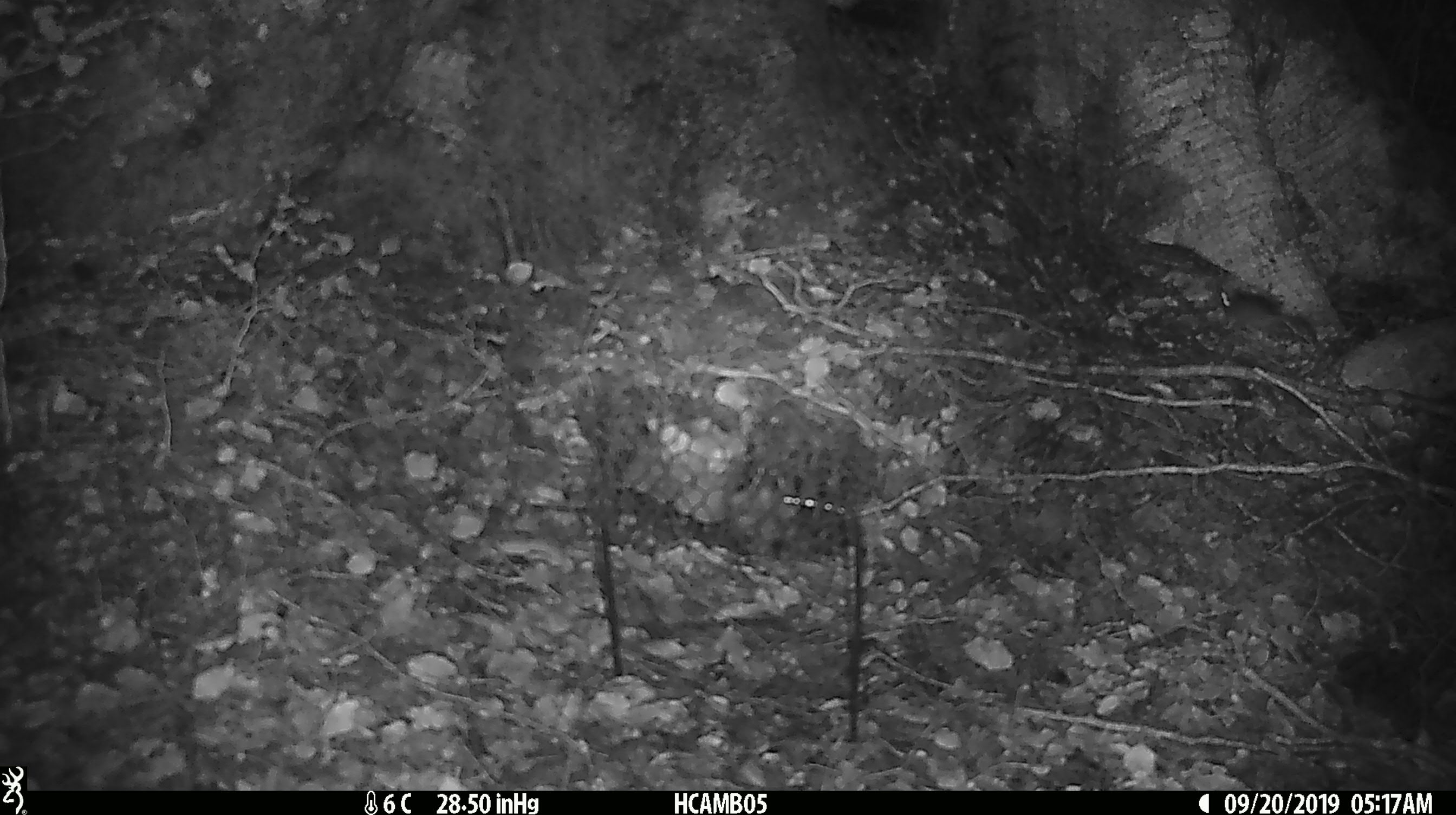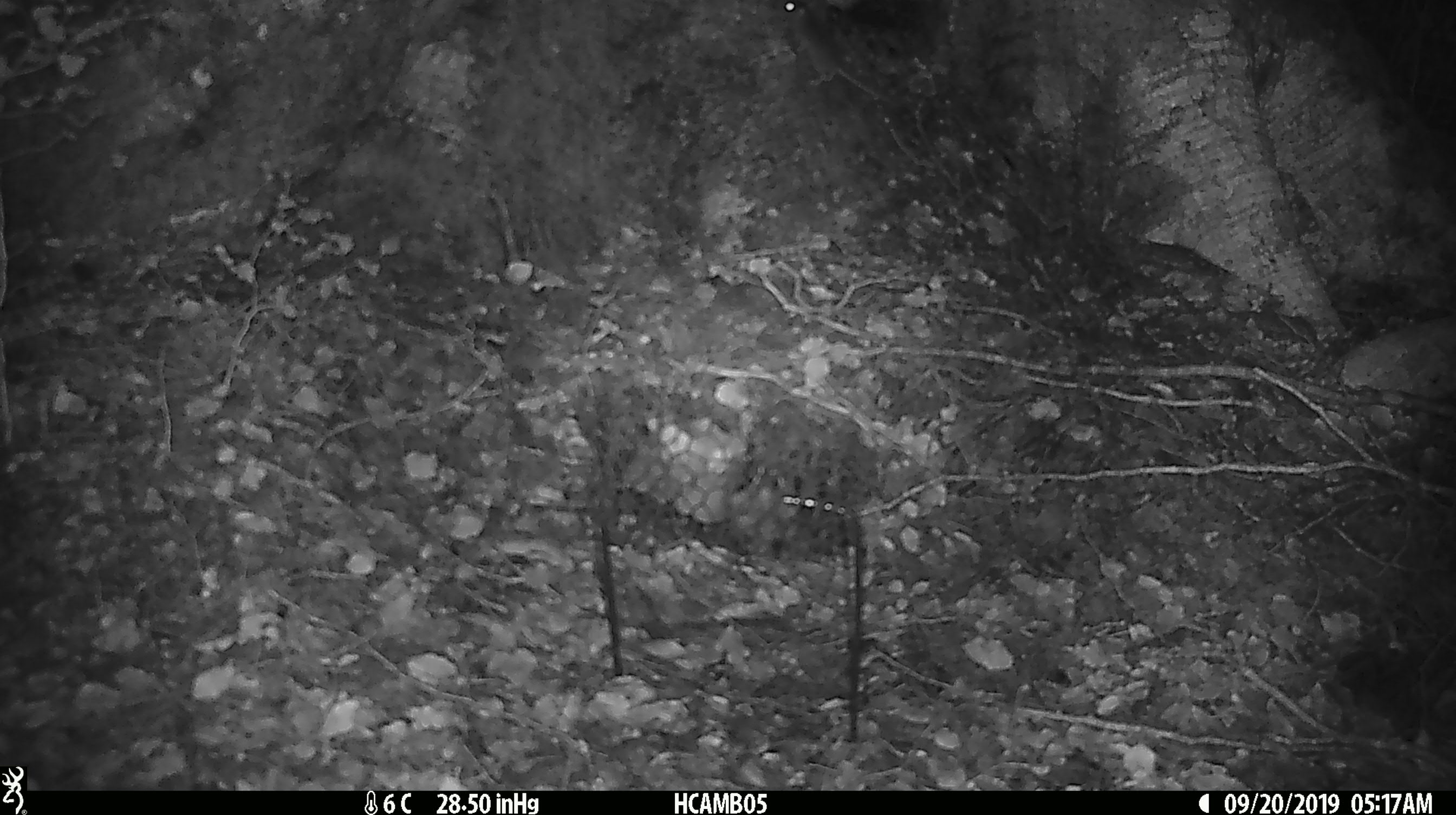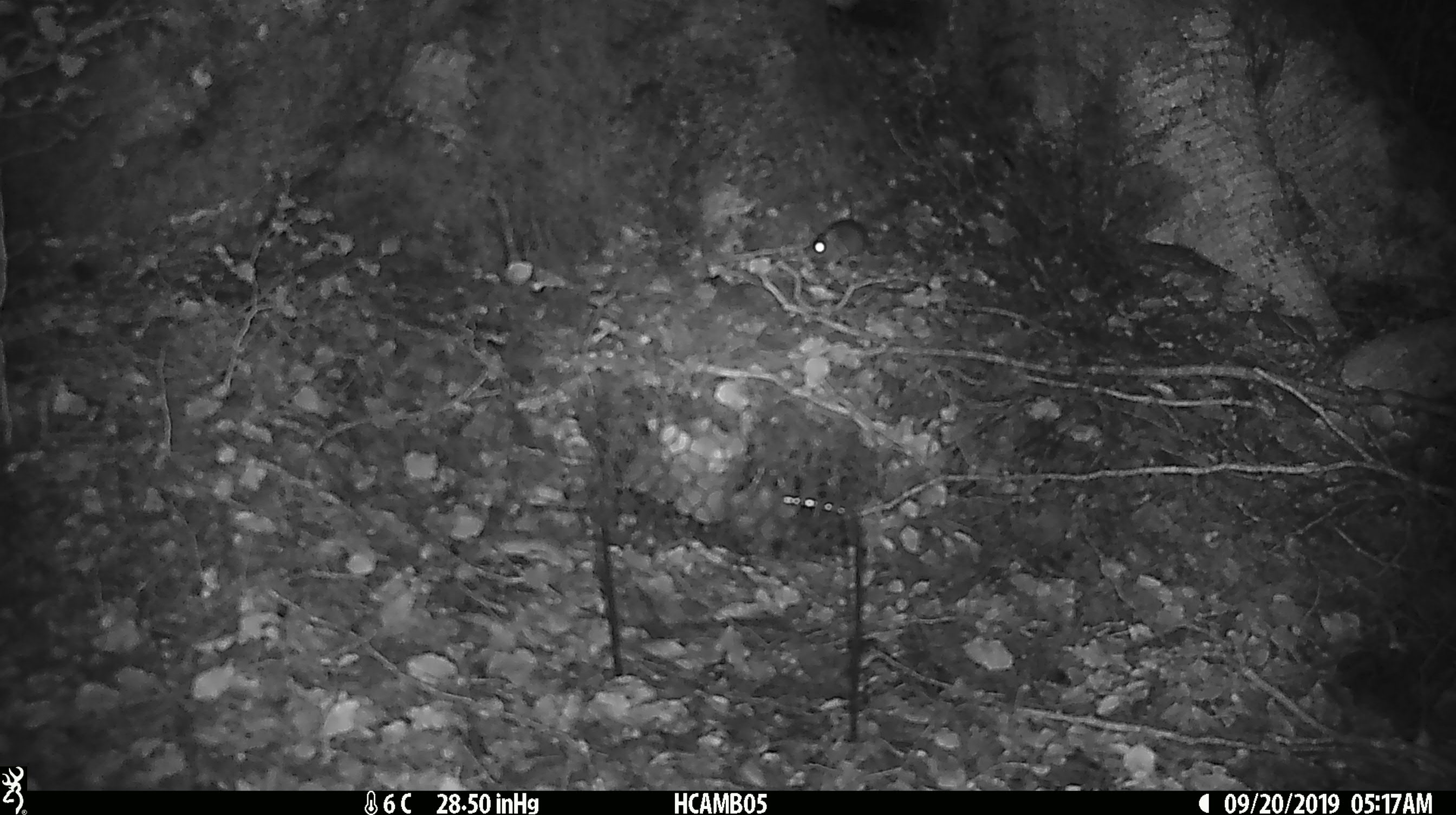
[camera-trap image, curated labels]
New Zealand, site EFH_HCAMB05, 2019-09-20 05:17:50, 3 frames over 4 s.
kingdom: Animalia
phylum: Chordata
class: Mammalia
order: Rodentia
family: Muridae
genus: Mus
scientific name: Mus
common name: mouse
Mouse (Mus).